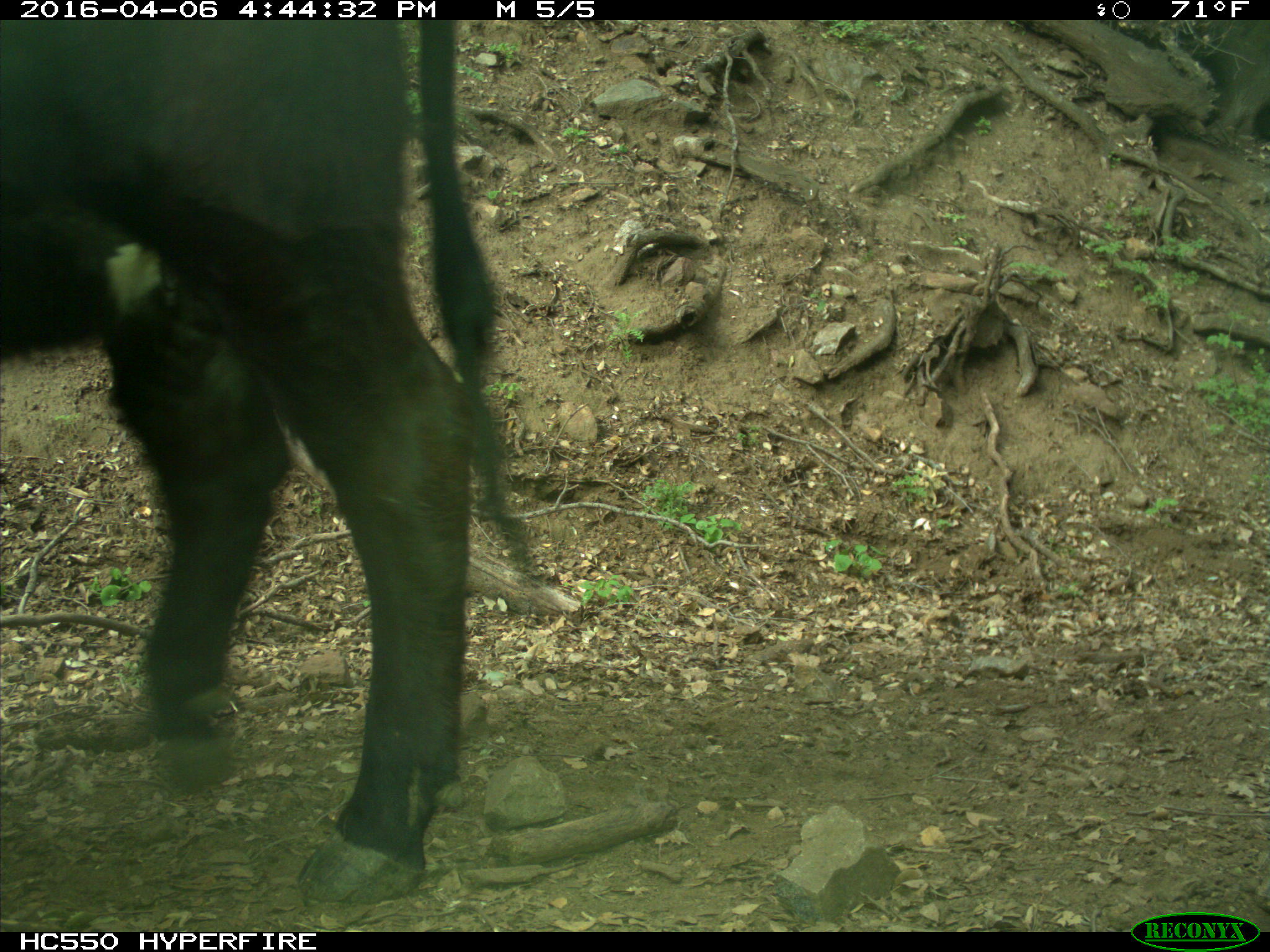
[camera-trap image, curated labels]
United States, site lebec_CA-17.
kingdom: Animalia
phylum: Chordata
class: Mammalia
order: Artiodactyla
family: Bovidae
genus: Bos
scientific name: Bos taurus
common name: domestic cow